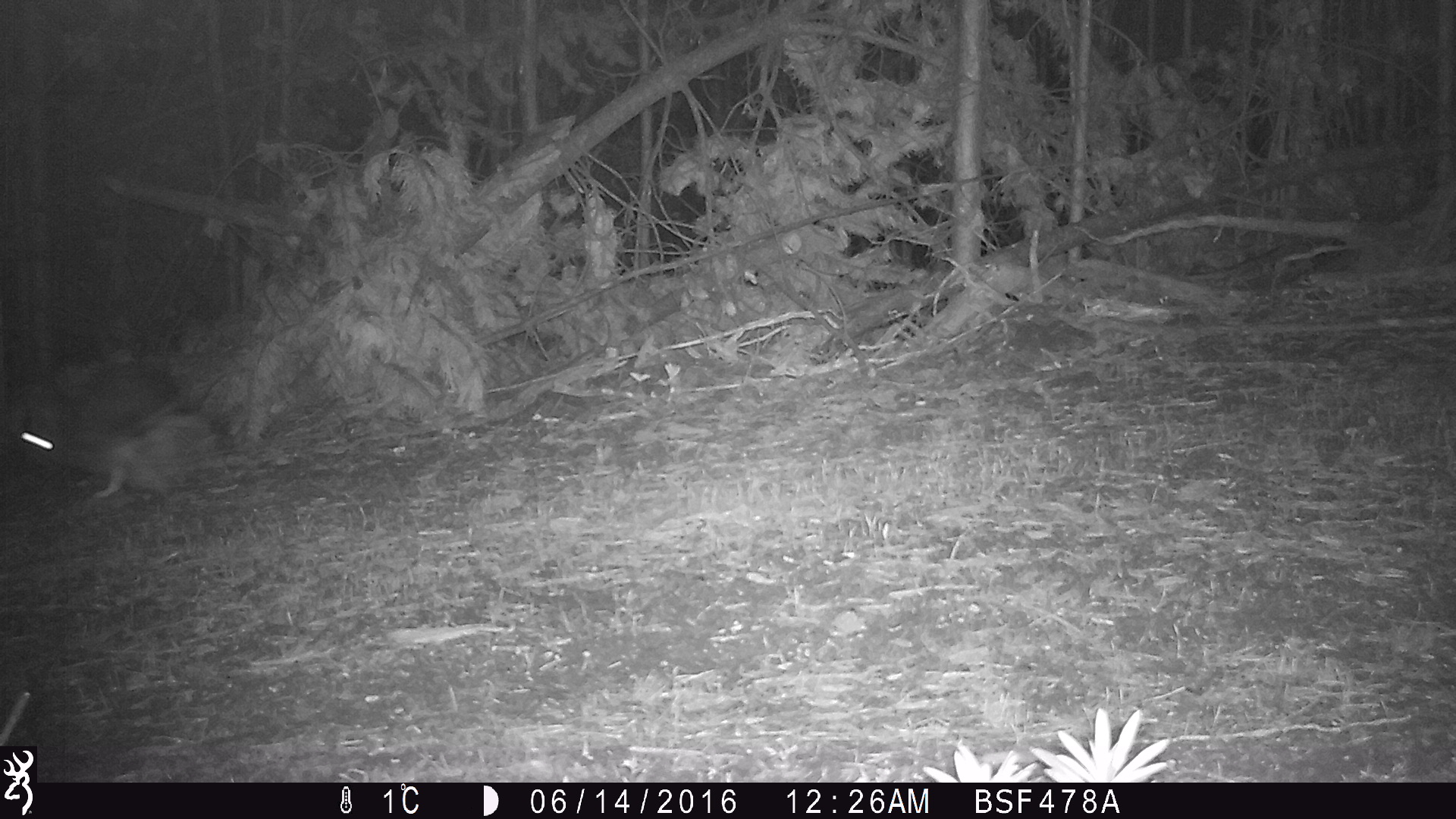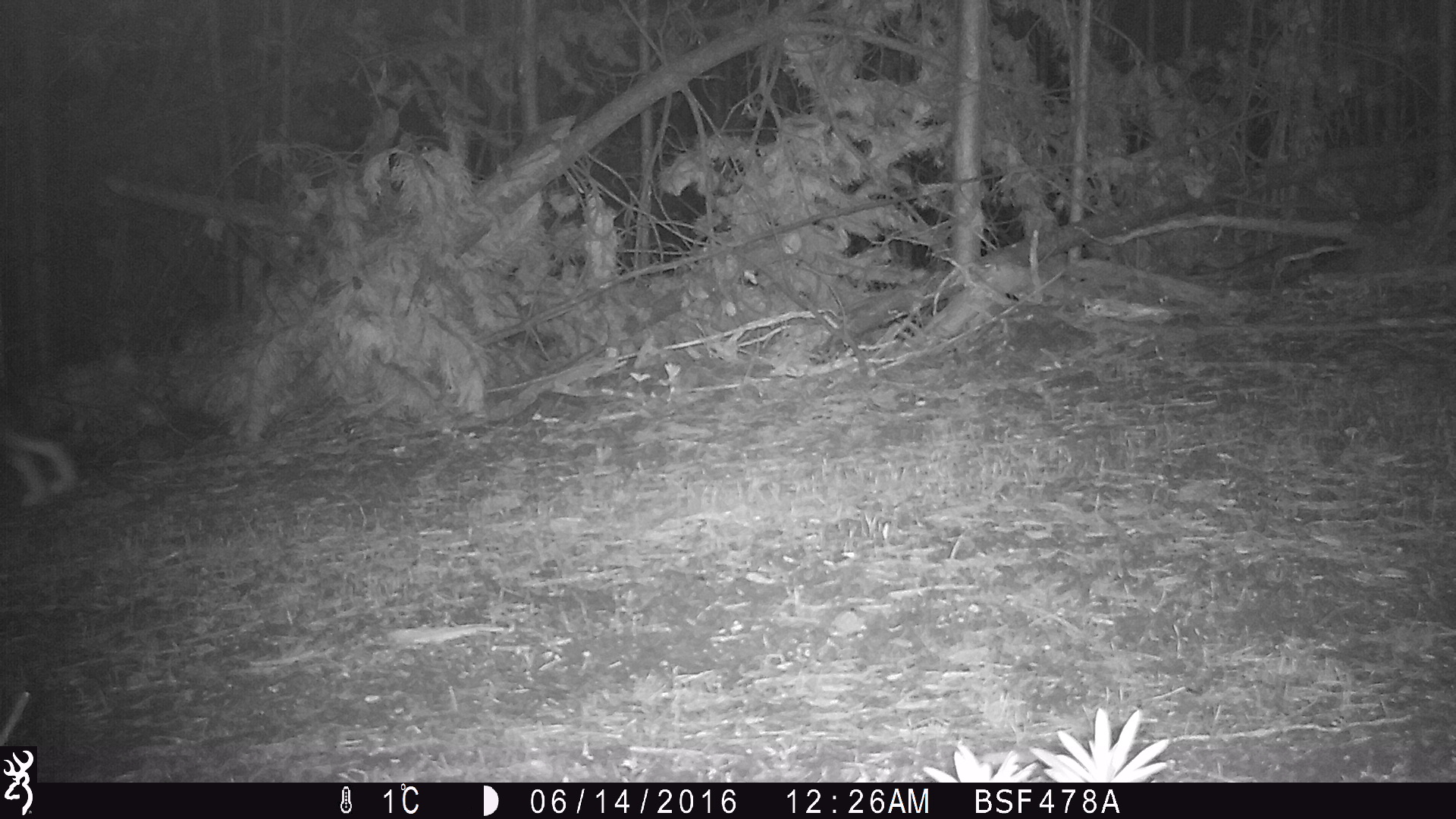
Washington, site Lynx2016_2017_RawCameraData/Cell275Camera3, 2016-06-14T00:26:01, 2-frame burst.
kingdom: Animalia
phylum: Chordata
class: Mammalia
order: Lagomorpha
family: Leporidae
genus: Lepus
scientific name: Lepus americanus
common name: snowshoe hare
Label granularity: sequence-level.